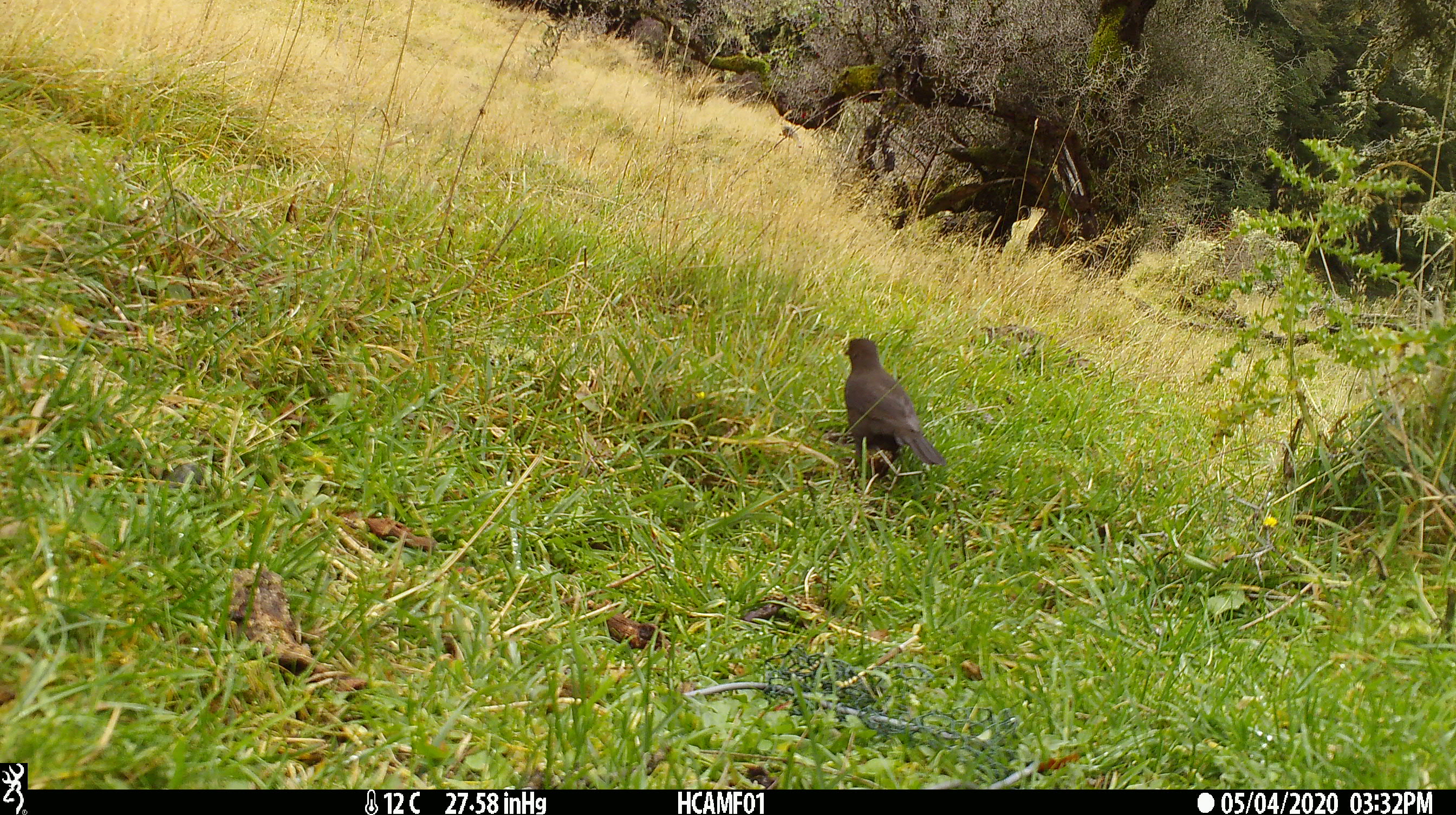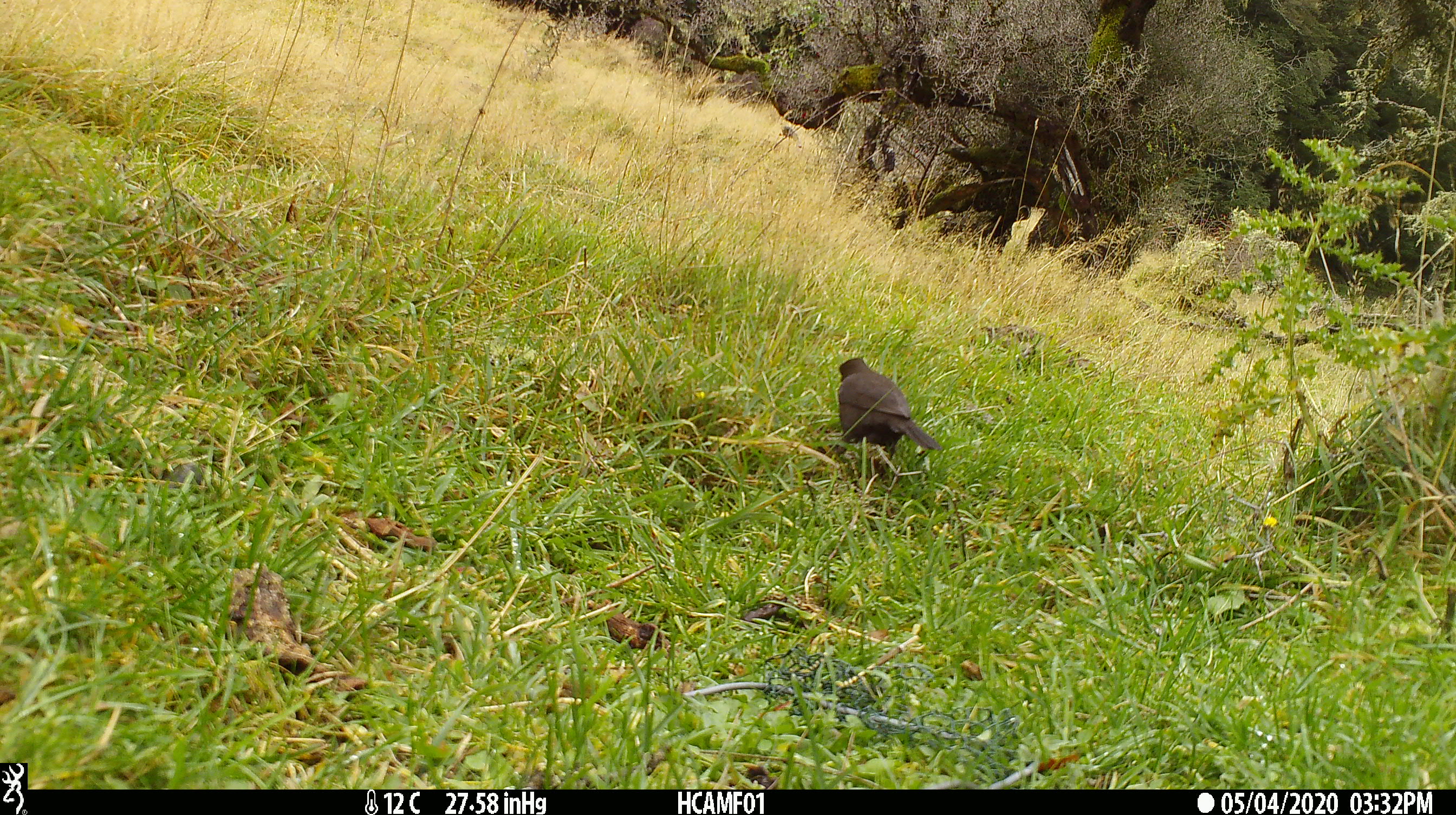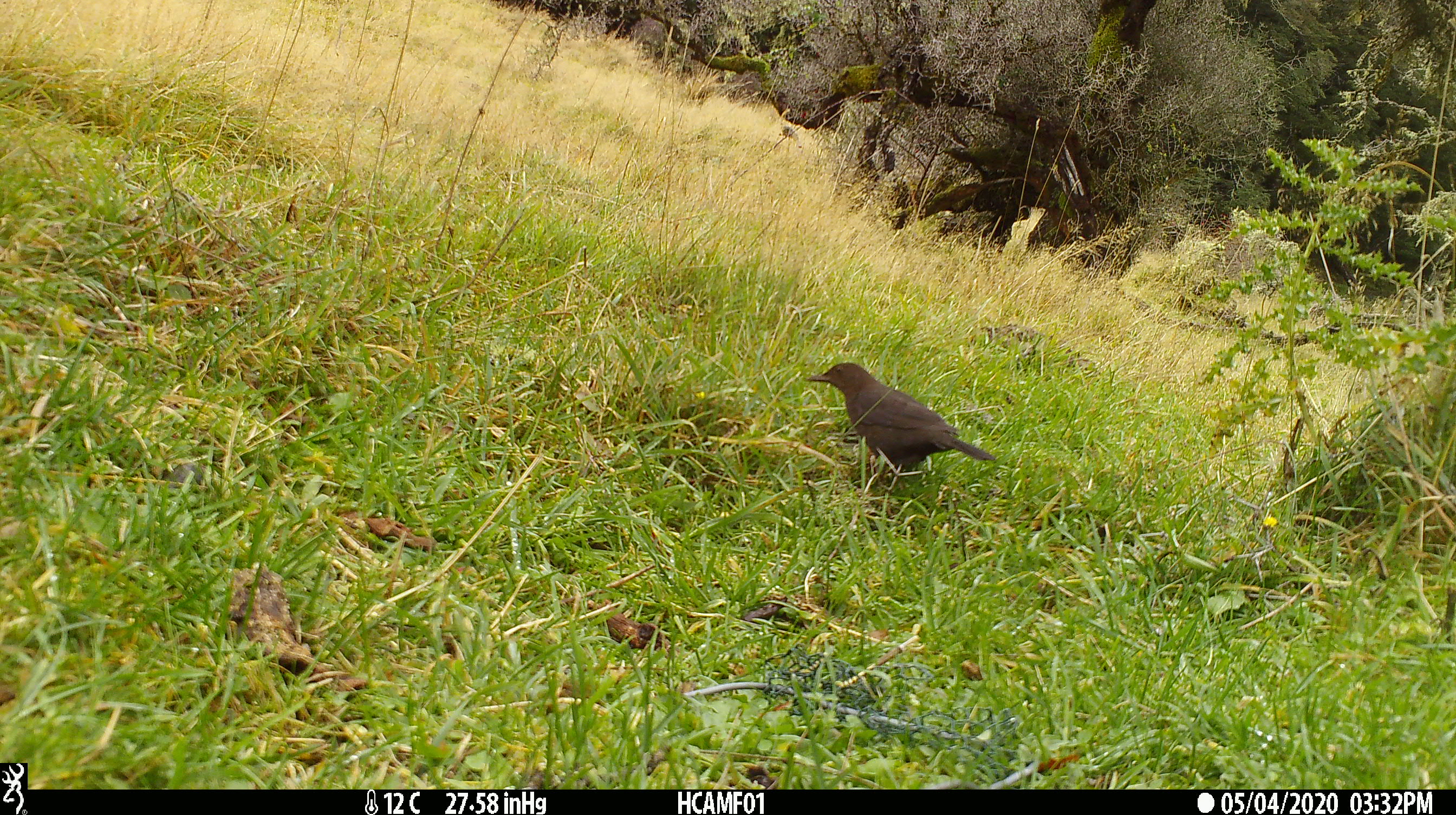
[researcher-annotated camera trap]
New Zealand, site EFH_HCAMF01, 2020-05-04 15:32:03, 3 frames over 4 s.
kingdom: Animalia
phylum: Chordata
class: Aves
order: Passeriformes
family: Turdidae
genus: Turdus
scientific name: Turdus merula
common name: eurasian blackbird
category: blackbird